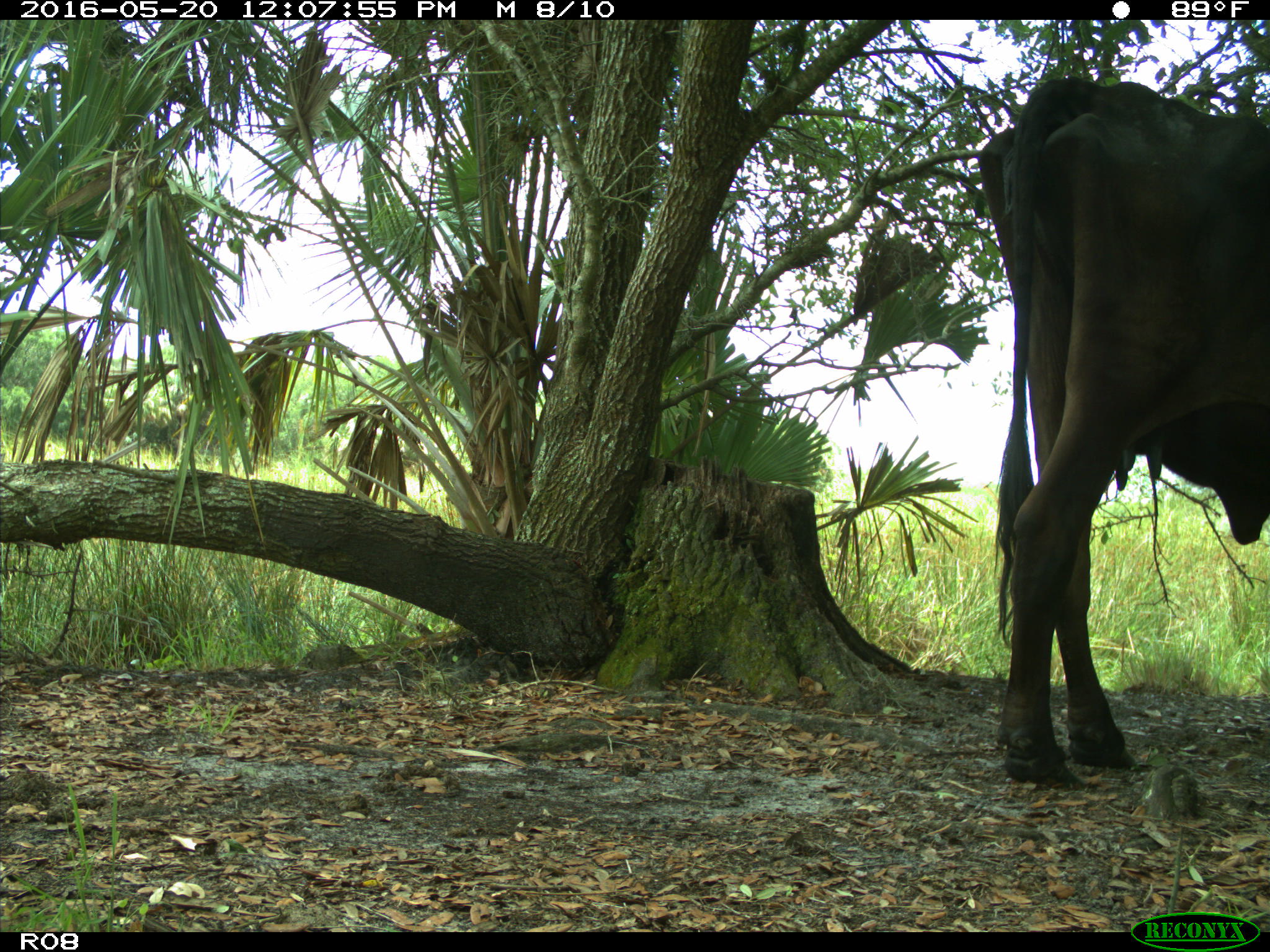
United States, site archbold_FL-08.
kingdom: Animalia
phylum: Chordata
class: Mammalia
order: Artiodactyla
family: Bovidae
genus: Bos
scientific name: Bos taurus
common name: domestic cow